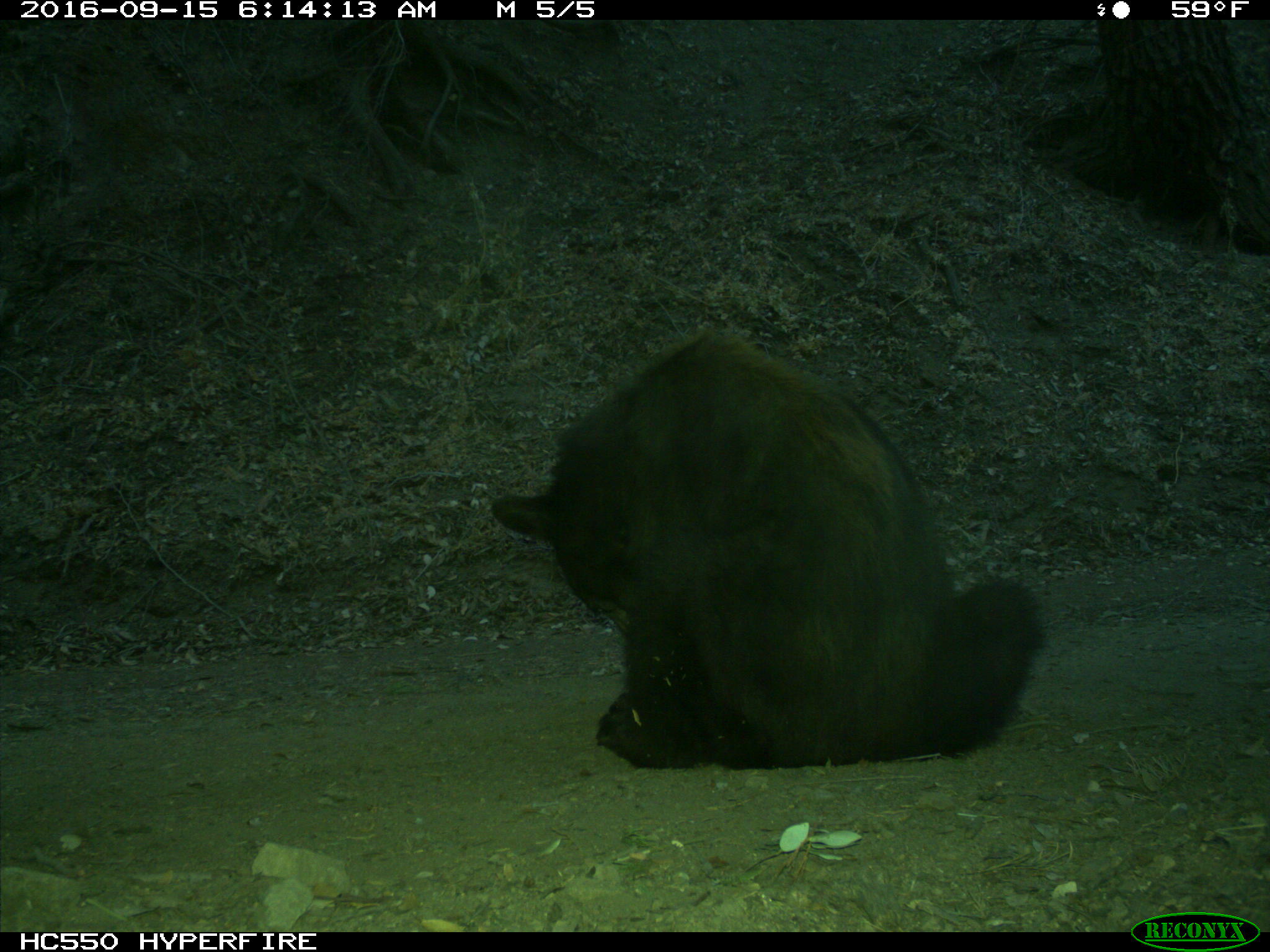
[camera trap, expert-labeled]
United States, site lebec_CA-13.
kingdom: Animalia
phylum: Chordata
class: Mammalia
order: Carnivora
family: Ursidae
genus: Ursus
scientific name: Ursus americanus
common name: american black bear